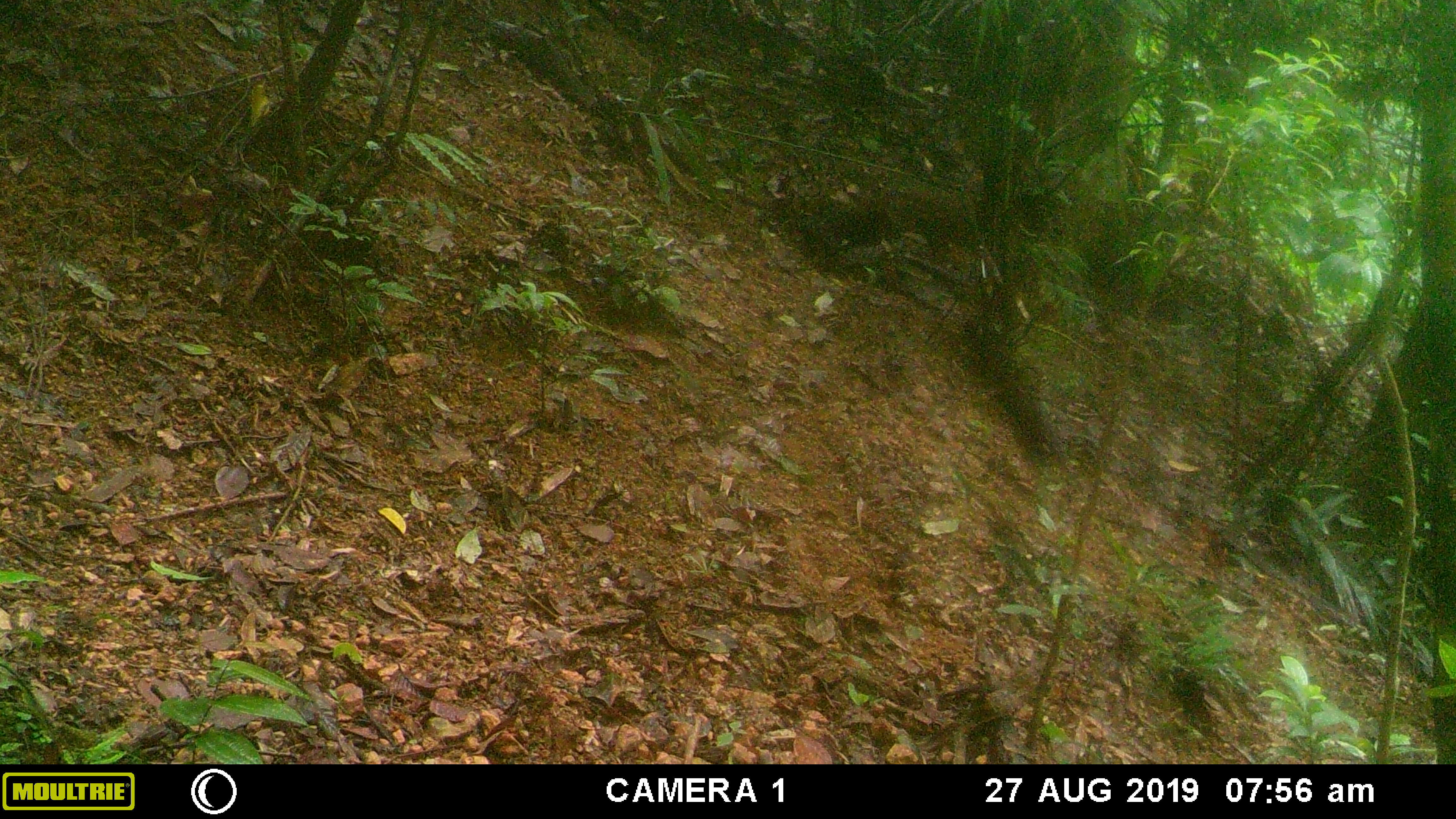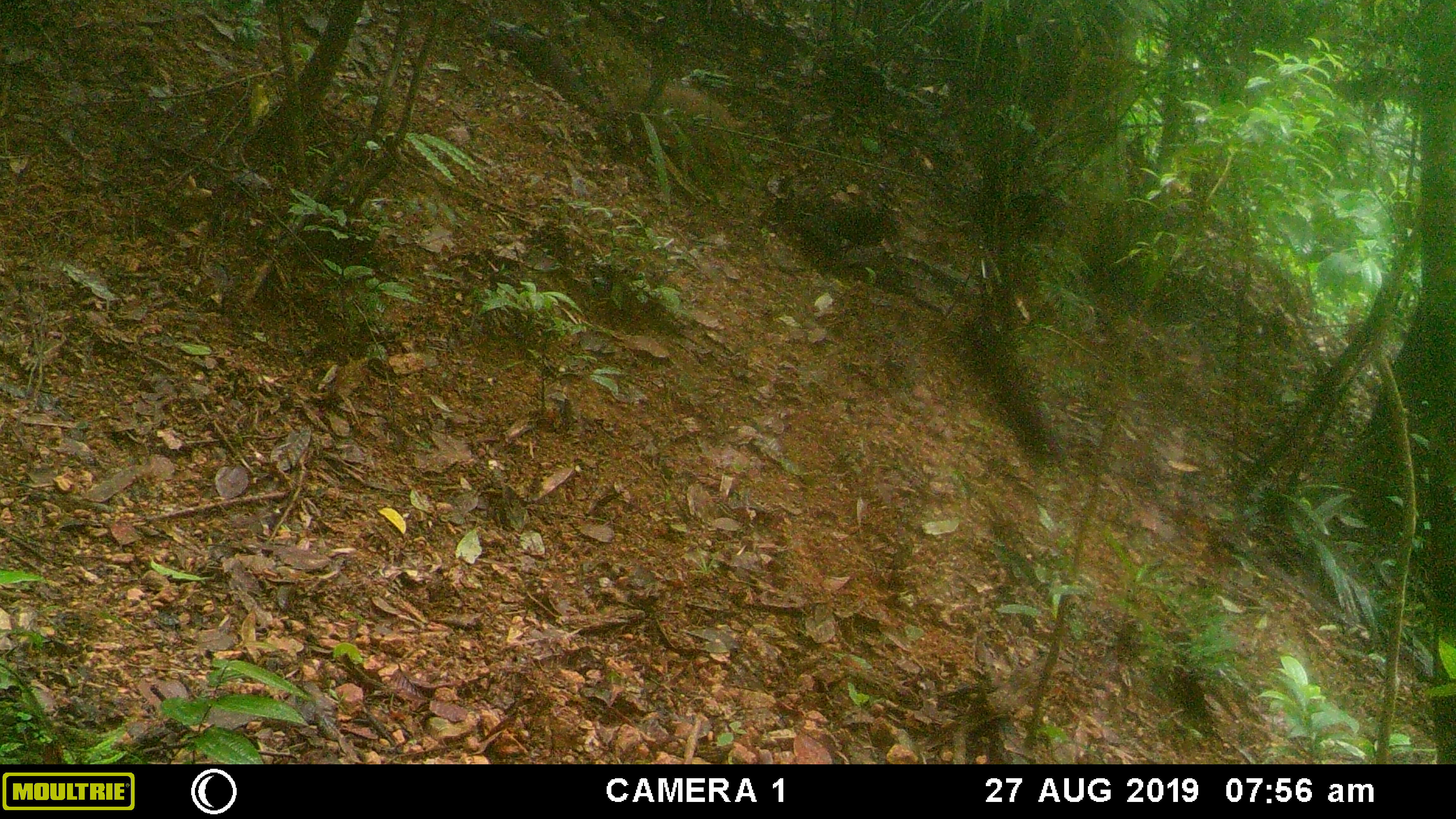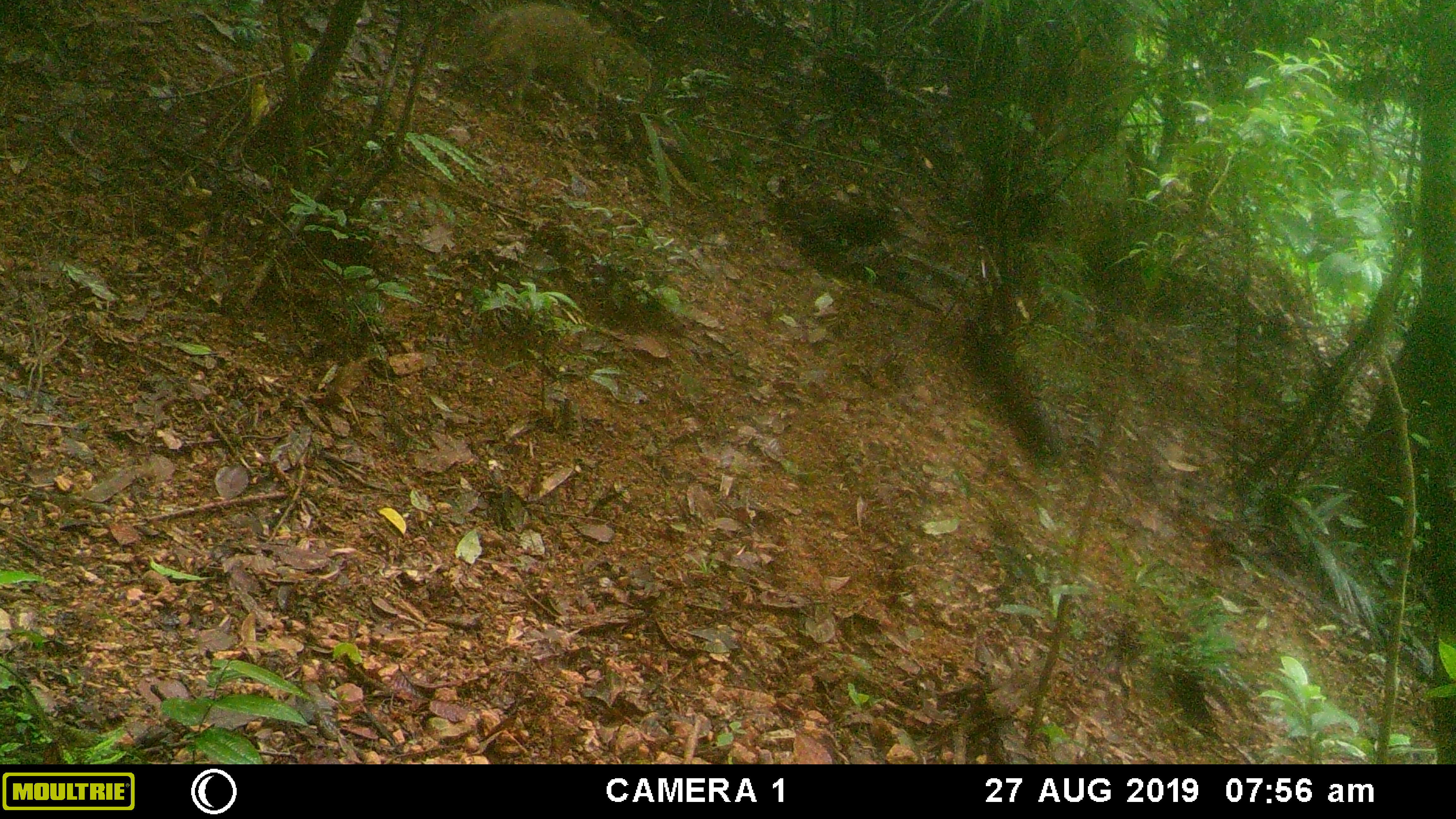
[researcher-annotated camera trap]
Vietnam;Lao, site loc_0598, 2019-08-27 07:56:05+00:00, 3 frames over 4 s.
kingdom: Animalia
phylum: Chordata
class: Mammalia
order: Artiodactyla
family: Suidae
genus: Sus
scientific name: Sus scrofa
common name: eurasian wild pig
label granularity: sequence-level